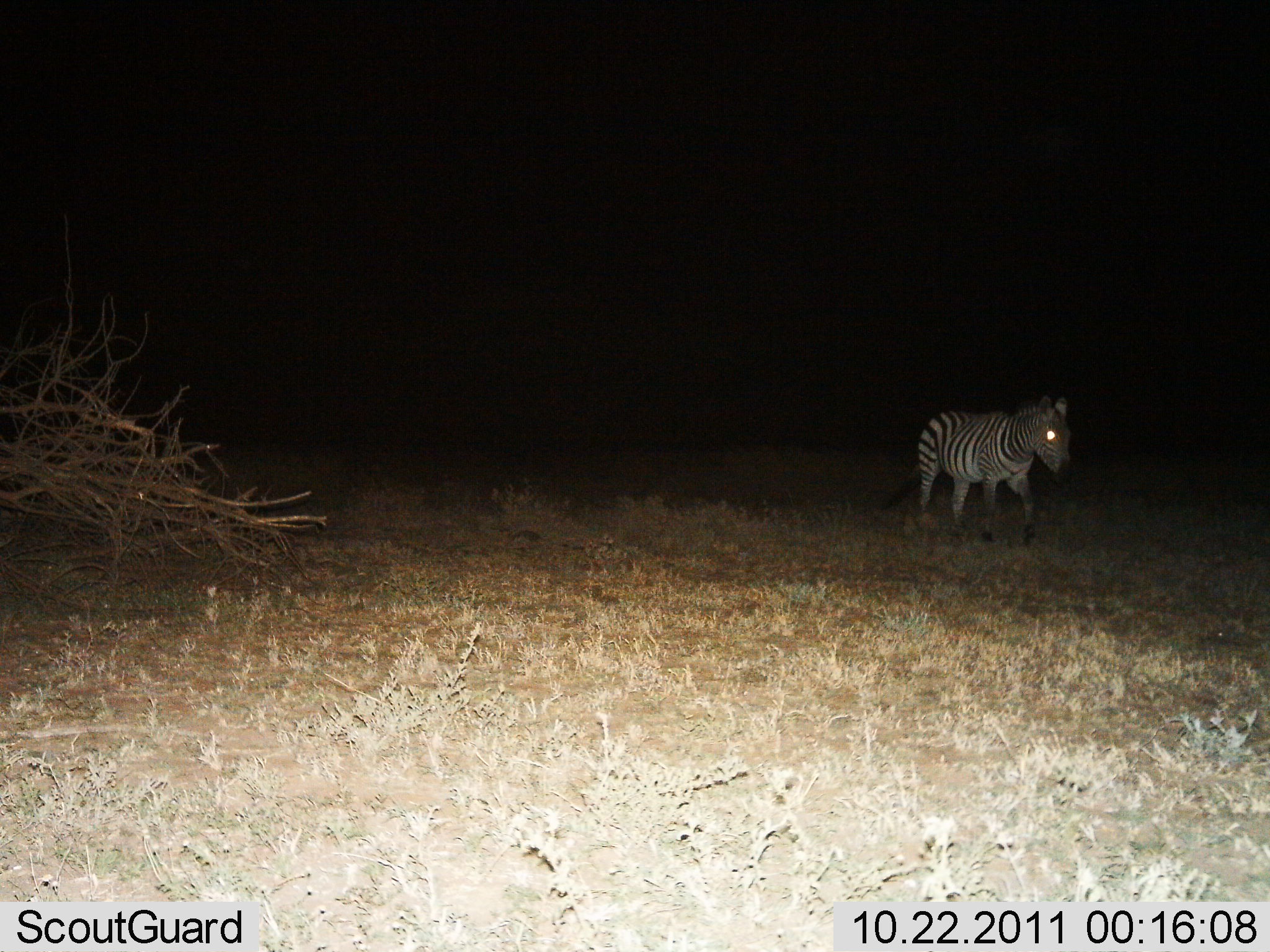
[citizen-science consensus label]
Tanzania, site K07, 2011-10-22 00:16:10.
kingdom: Animalia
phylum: Chordata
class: Mammalia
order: Perissodactyla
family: Equidae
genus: Equus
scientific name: Equus quagga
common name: plains zebra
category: zebra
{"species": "zebra (plains zebra) (Equus quagga)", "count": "1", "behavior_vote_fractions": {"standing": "17%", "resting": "0%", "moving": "83%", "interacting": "0%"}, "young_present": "0%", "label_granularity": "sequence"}